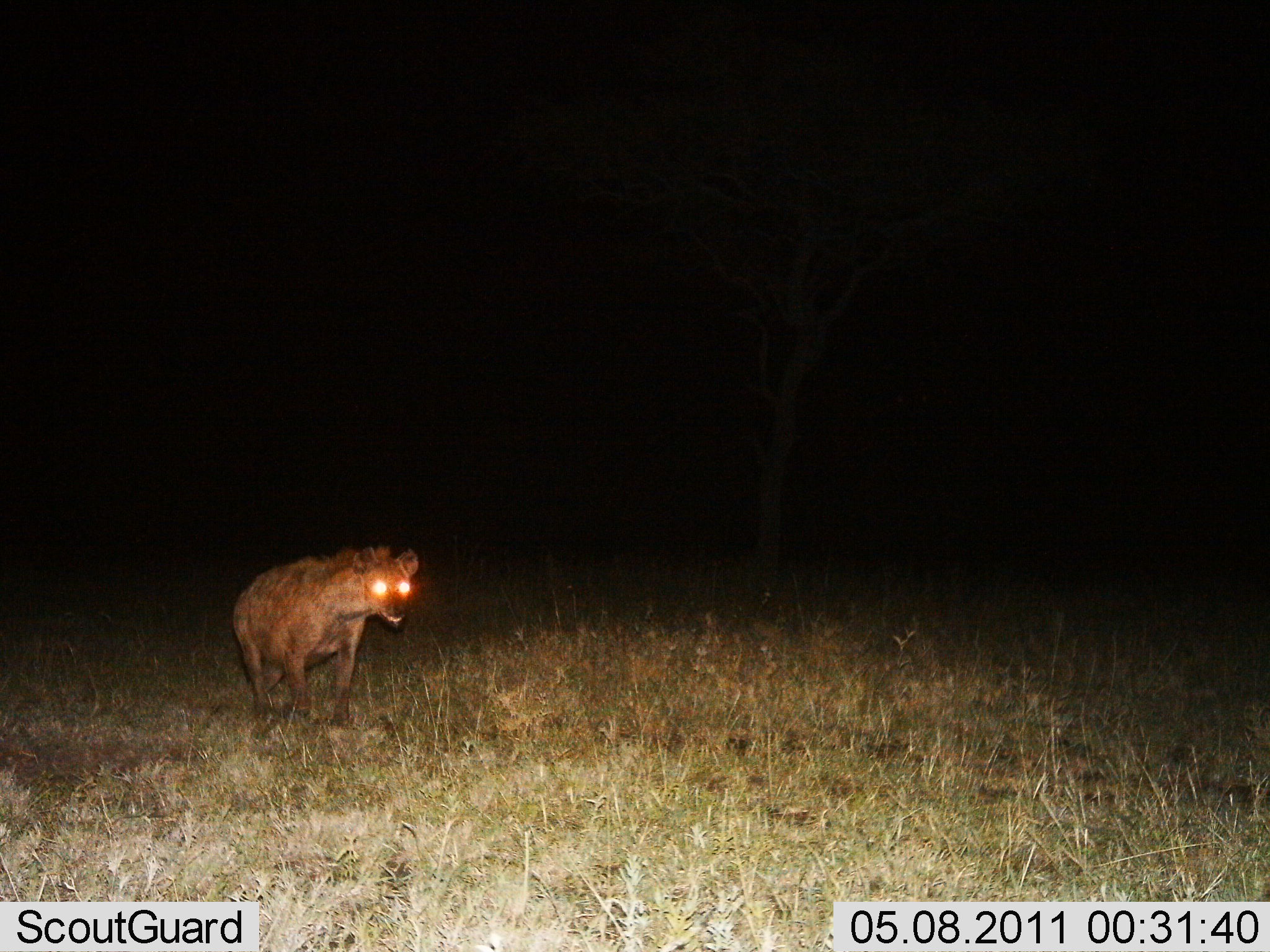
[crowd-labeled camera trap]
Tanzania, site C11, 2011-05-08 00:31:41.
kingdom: Animalia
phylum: Chordata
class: Mammalia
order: Carnivora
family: Hyaenidae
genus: Crocuta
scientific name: Crocuta crocuta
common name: spotted hyena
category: hyenaspotted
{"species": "hyenaspotted (spotted hyena) (Crocuta crocuta)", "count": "1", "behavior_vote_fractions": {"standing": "33%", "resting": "8%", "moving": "58%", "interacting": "0%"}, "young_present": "0%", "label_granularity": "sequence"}